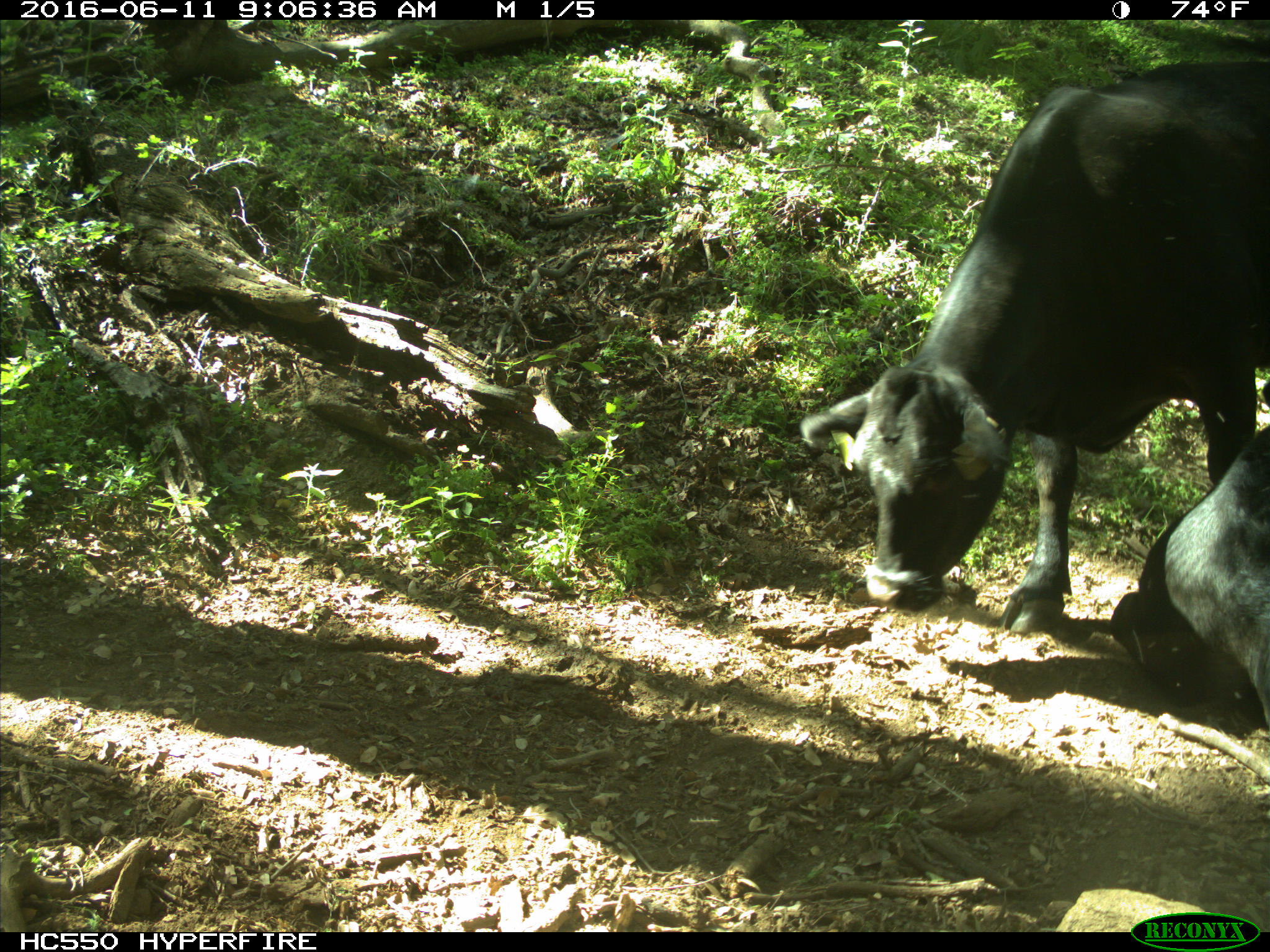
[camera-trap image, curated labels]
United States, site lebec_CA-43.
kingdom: Animalia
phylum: Chordata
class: Mammalia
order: Artiodactyla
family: Bovidae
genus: Bos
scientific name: Bos taurus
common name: domestic cow